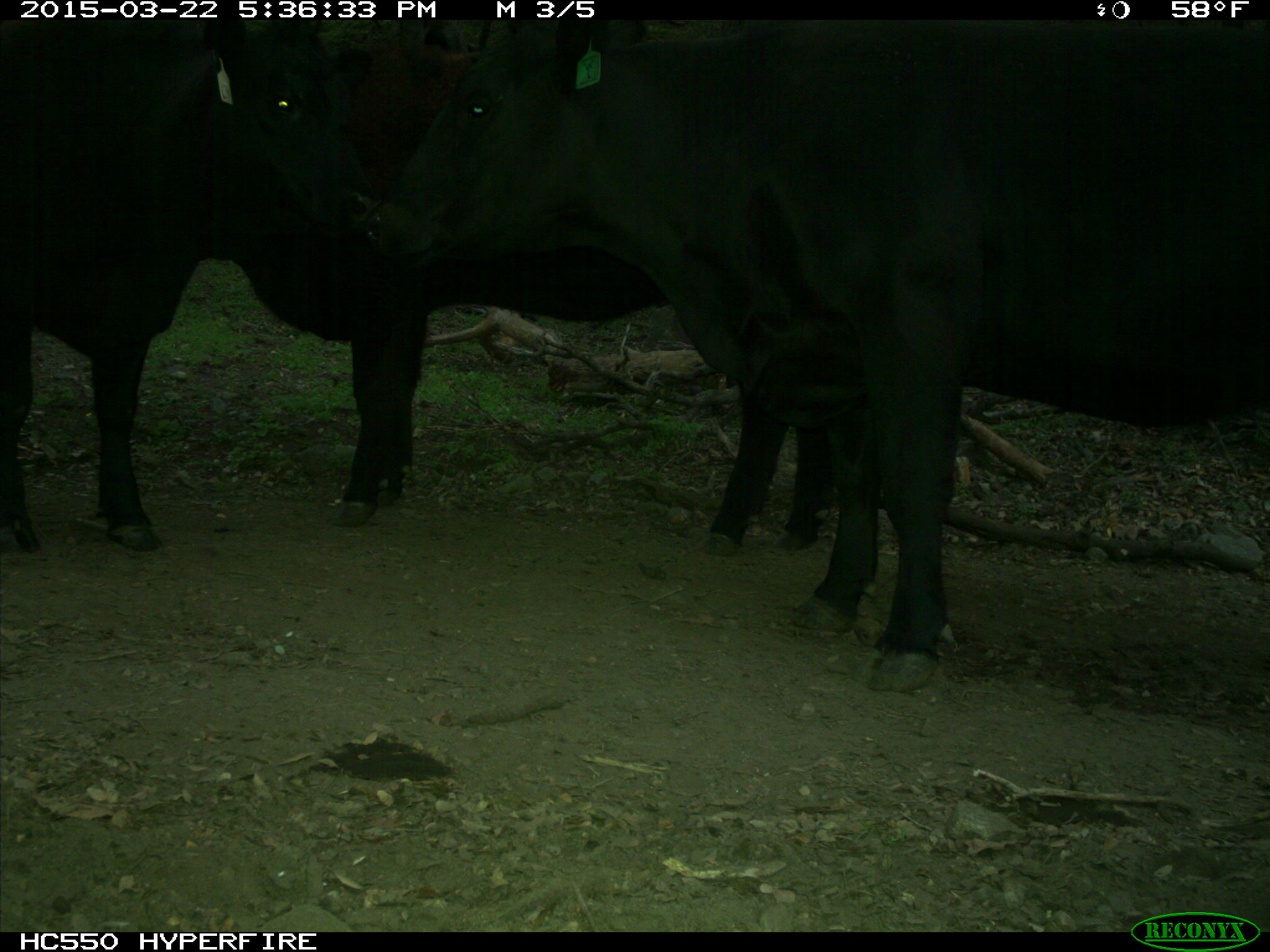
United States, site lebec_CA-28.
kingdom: Animalia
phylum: Chordata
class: Mammalia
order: Artiodactyla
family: Bovidae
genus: Bos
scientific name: Bos taurus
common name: domestic cow